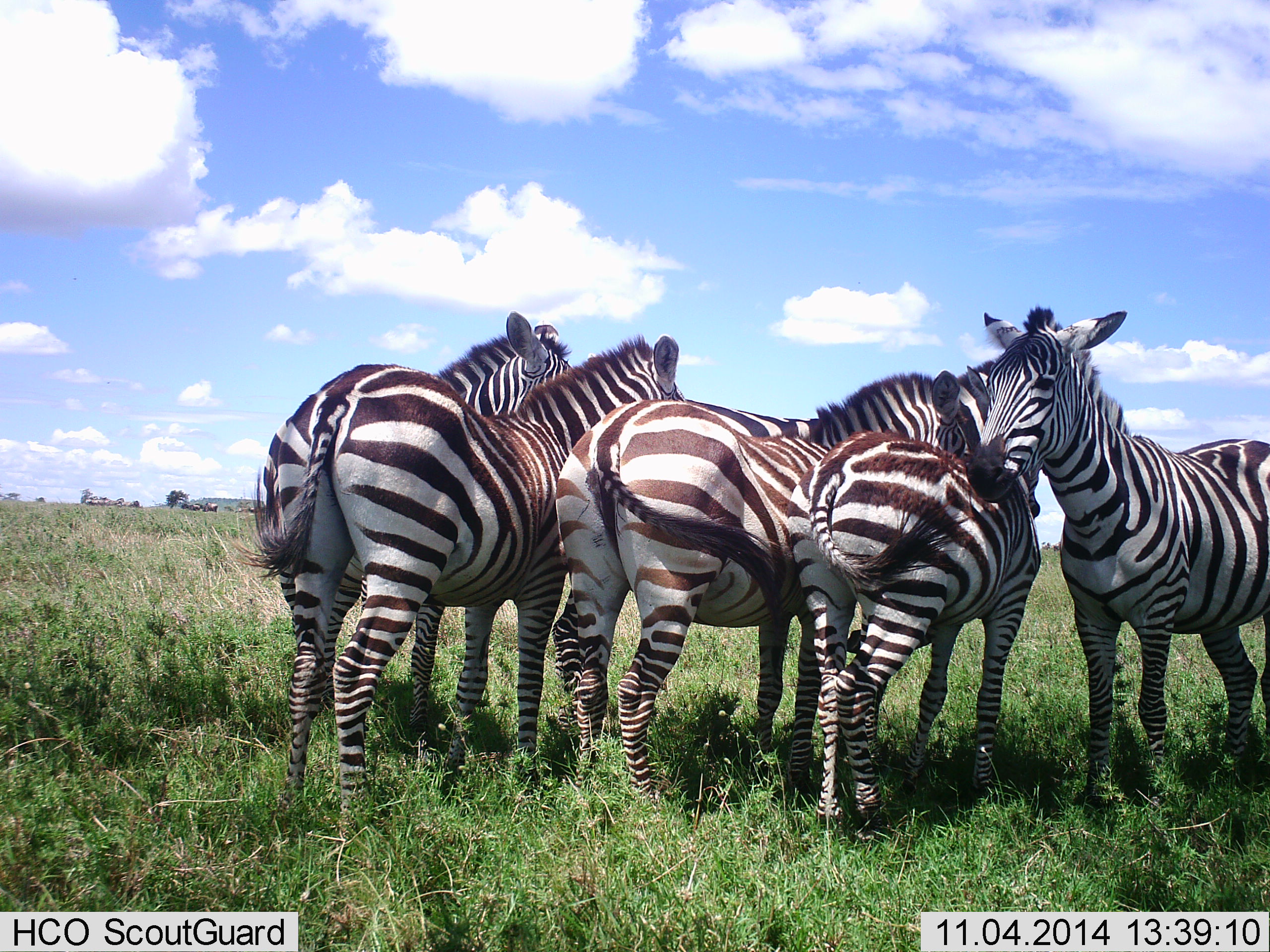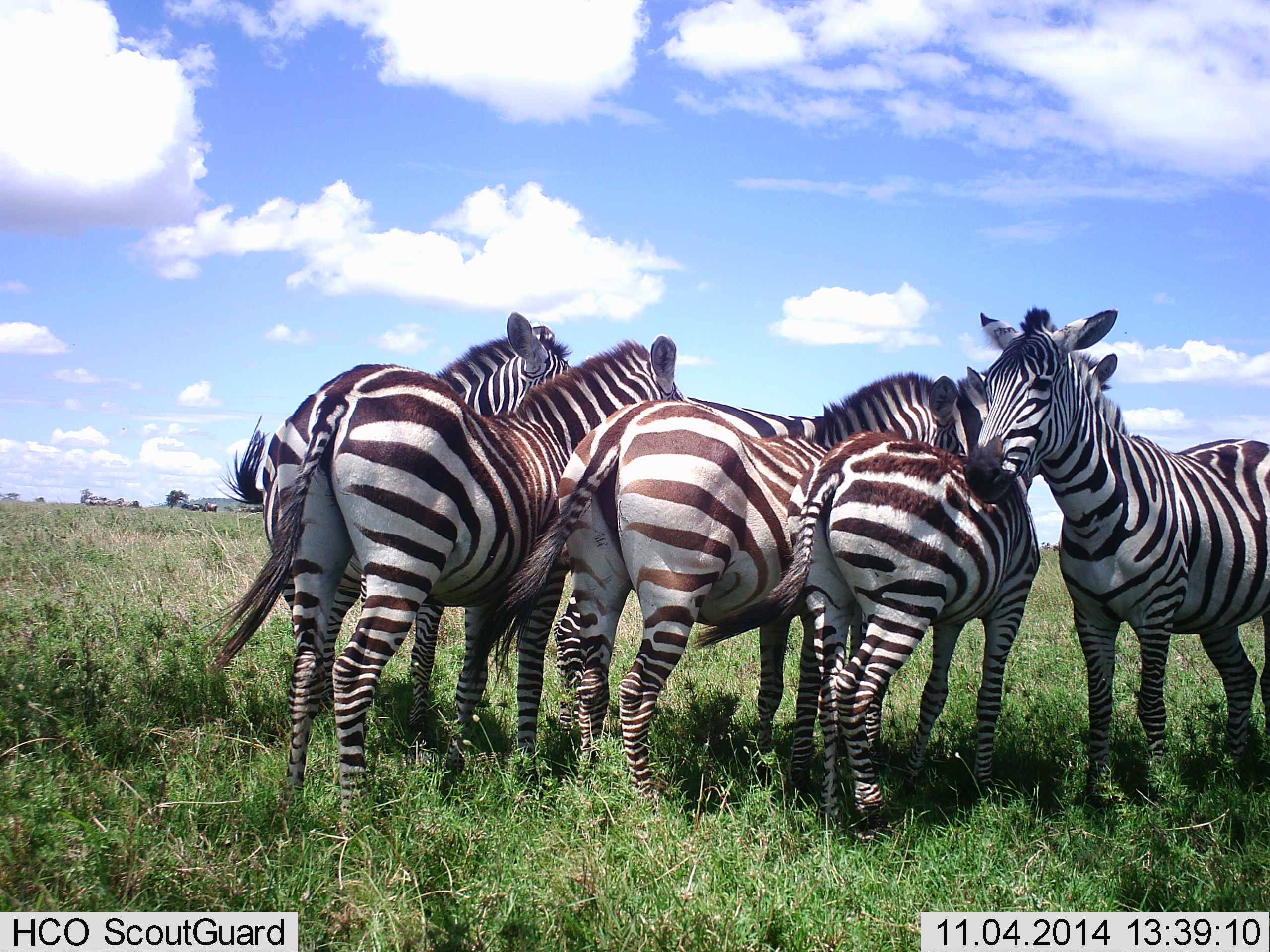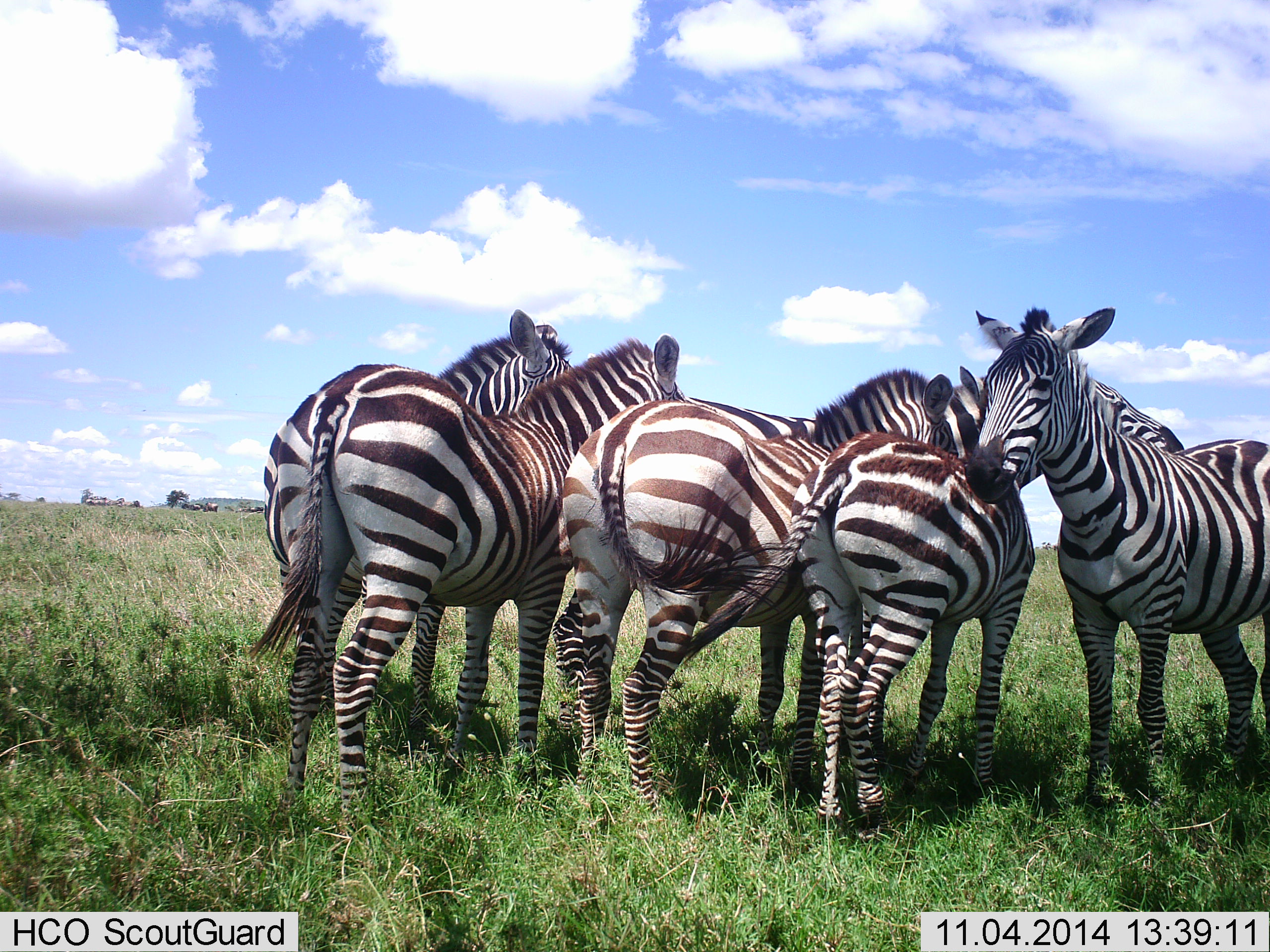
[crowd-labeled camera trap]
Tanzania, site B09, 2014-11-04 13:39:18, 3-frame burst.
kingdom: Animalia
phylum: Chordata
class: Mammalia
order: Perissodactyla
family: Equidae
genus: Equus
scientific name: Equus quagga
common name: plains zebra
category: zebra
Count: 5.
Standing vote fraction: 83%.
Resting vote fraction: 17%.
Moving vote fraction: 0%.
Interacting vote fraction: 50%.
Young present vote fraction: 25%.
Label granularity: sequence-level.